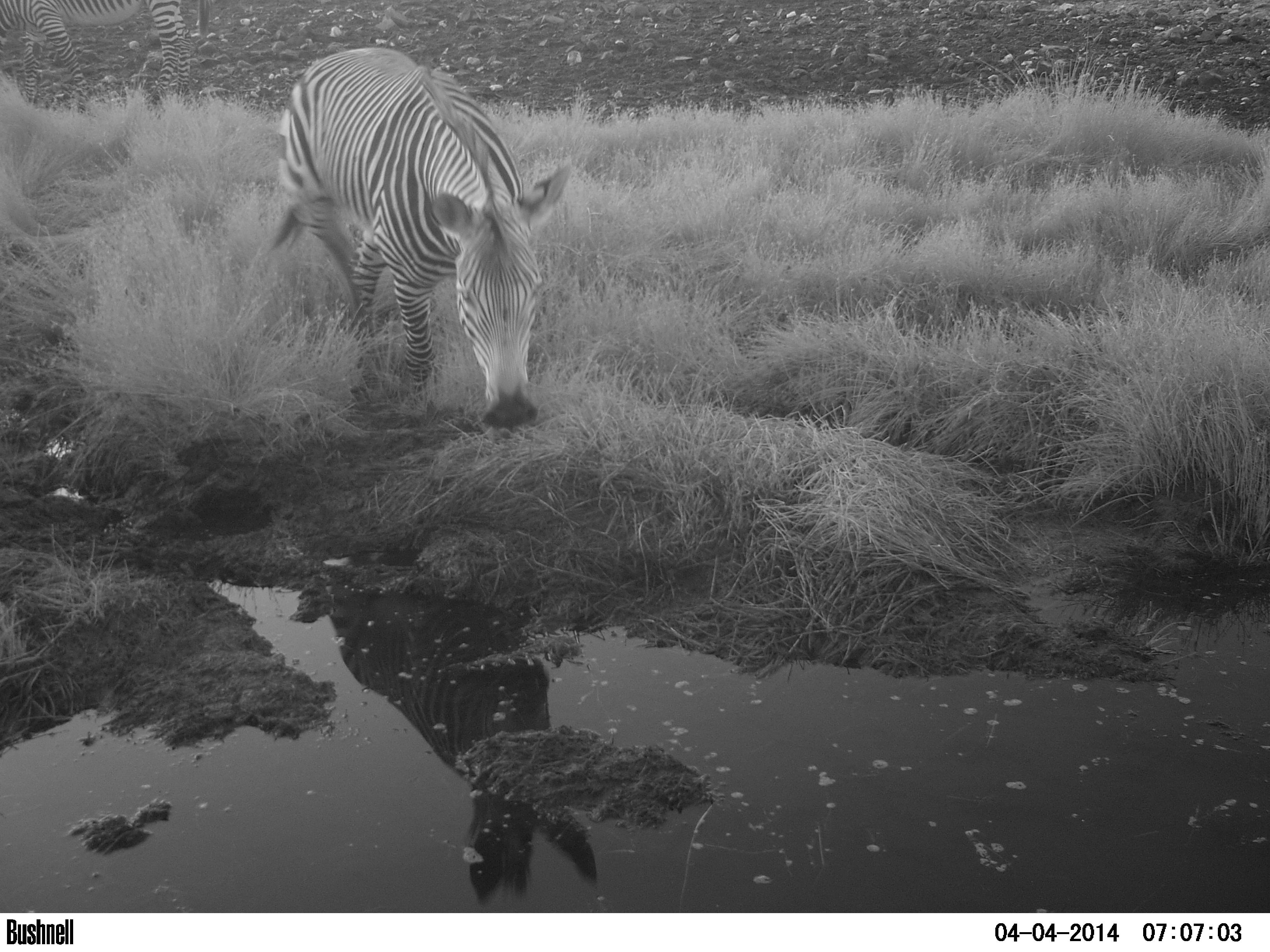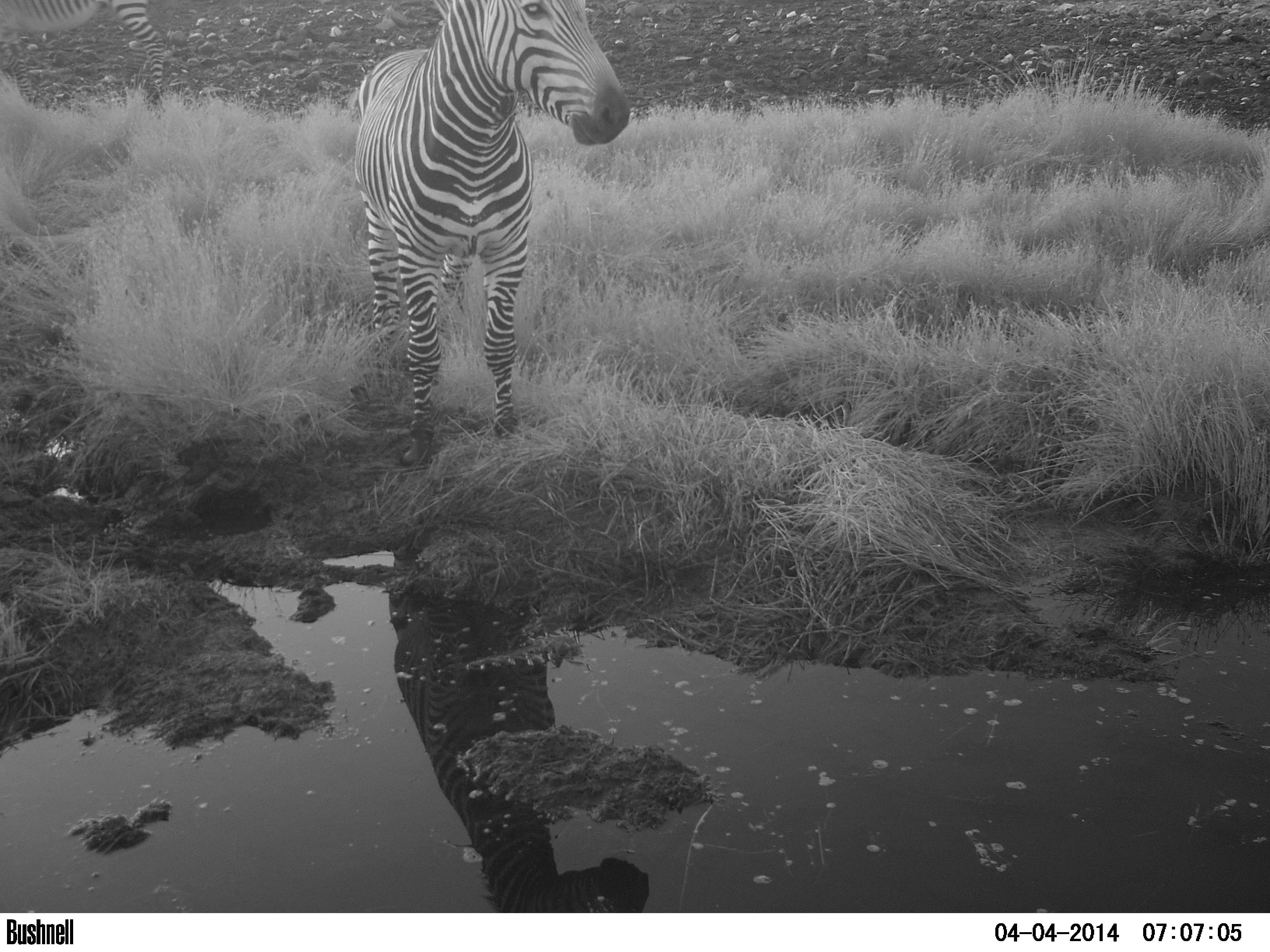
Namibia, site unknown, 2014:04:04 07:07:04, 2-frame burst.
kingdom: Animalia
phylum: Chordata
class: Mammalia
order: Perissodactyla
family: Equidae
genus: Equus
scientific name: Equus zebra hartmannae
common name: hartmann's mountain zebra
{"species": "Equus zebra hartmannae (hartmann's mountain zebra)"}